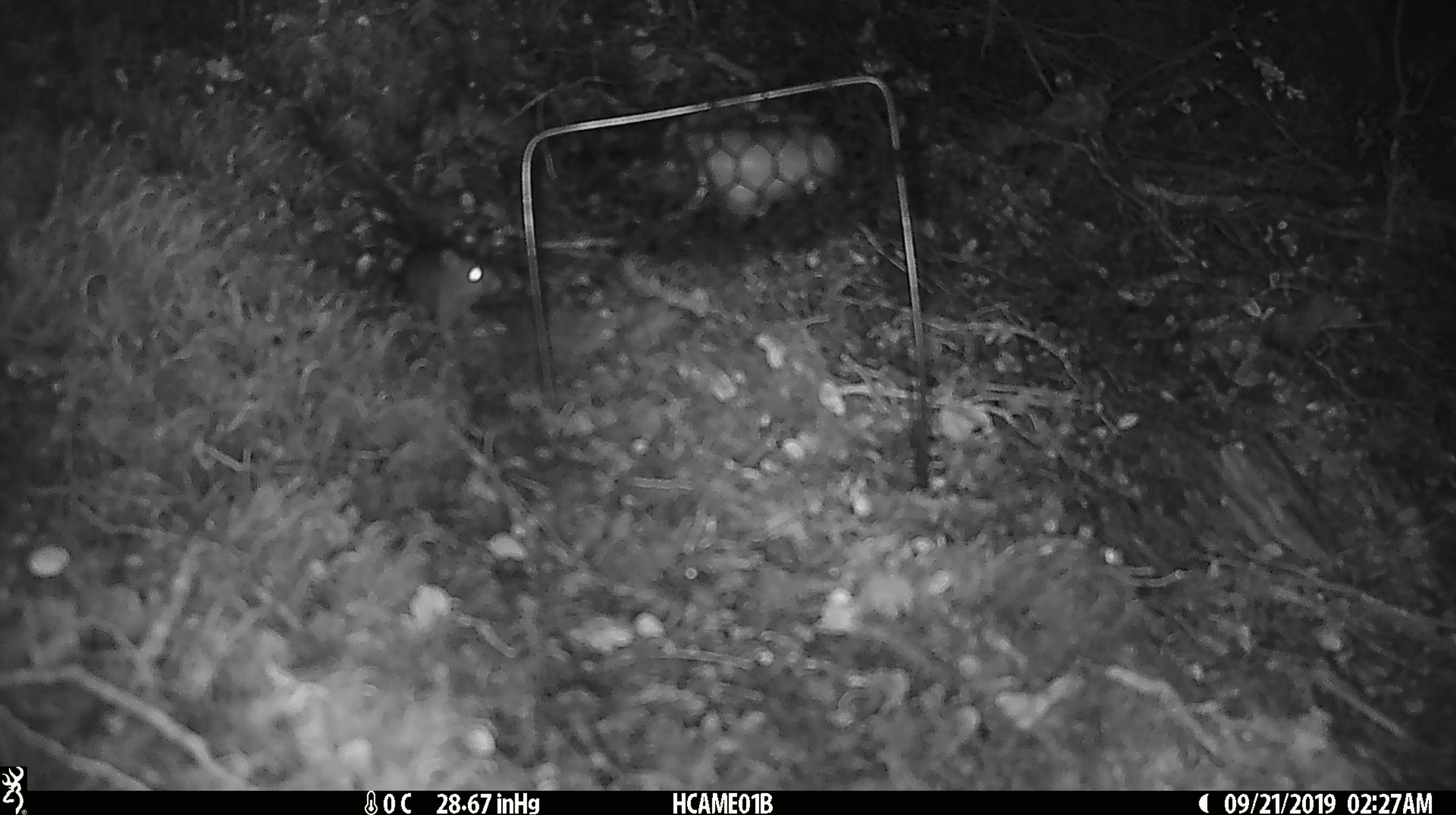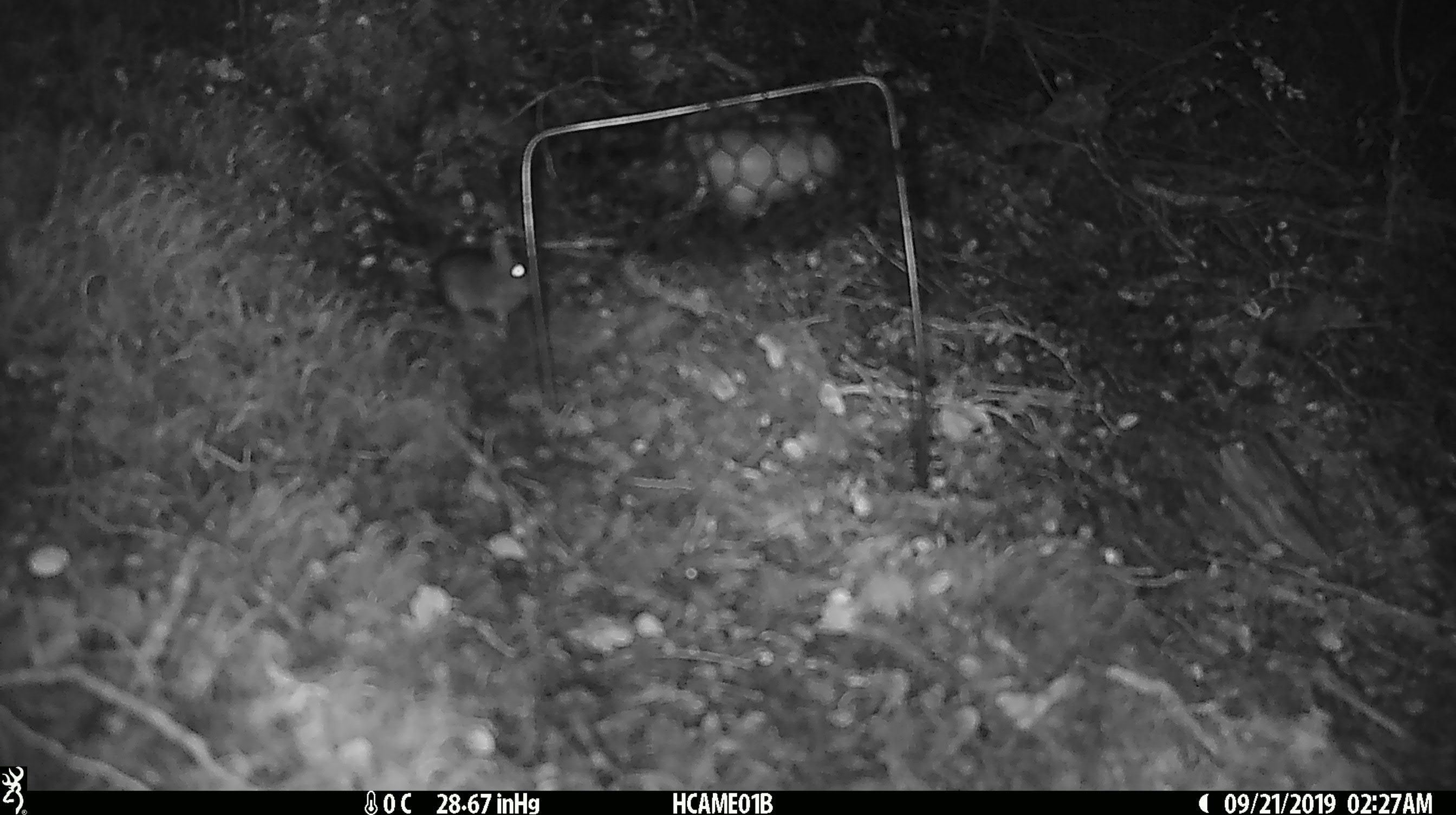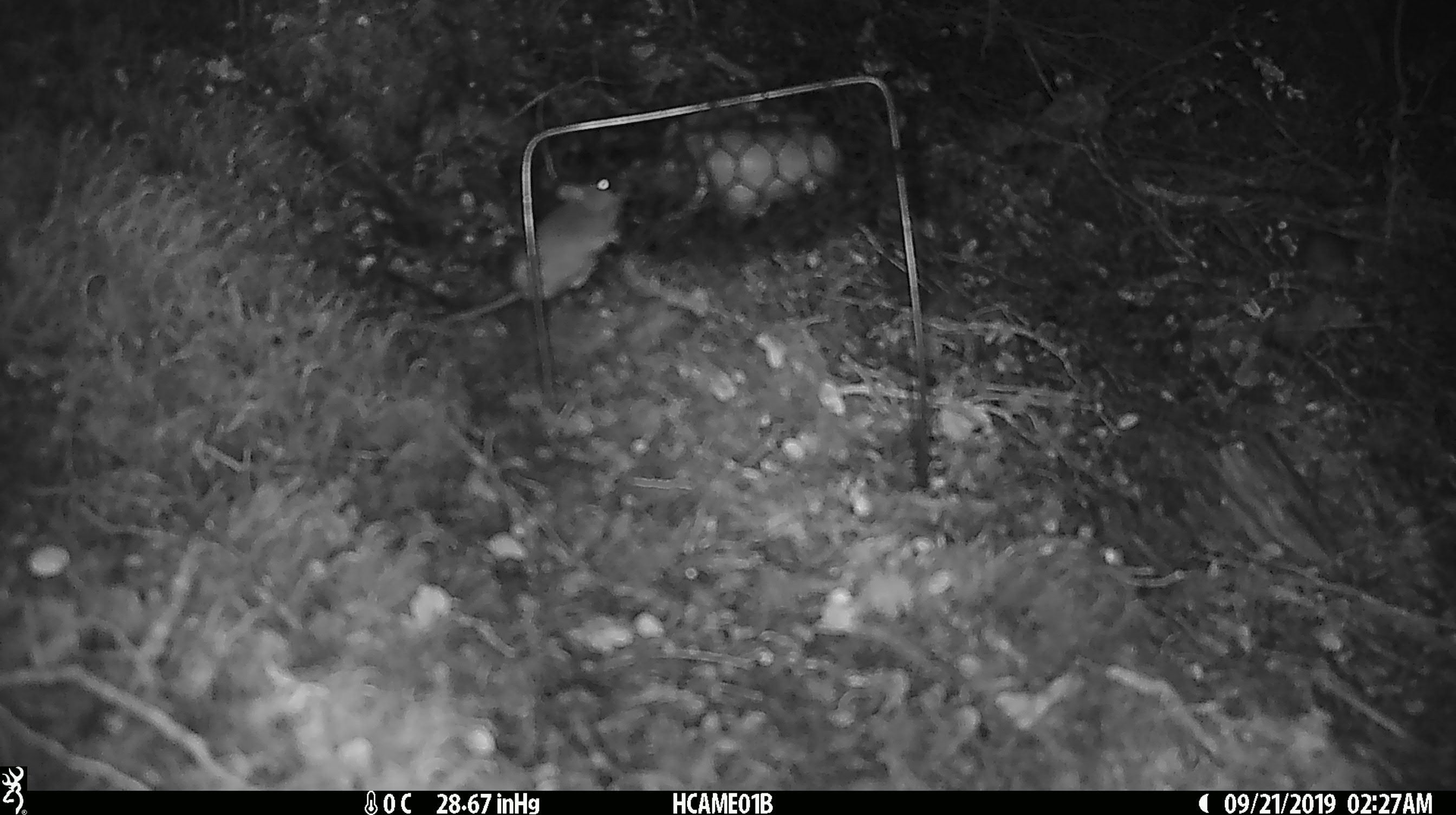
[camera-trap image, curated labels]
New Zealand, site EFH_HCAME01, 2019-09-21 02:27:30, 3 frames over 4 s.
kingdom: Animalia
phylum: Chordata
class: Mammalia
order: Rodentia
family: Muridae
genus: Mus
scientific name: Mus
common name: mouse